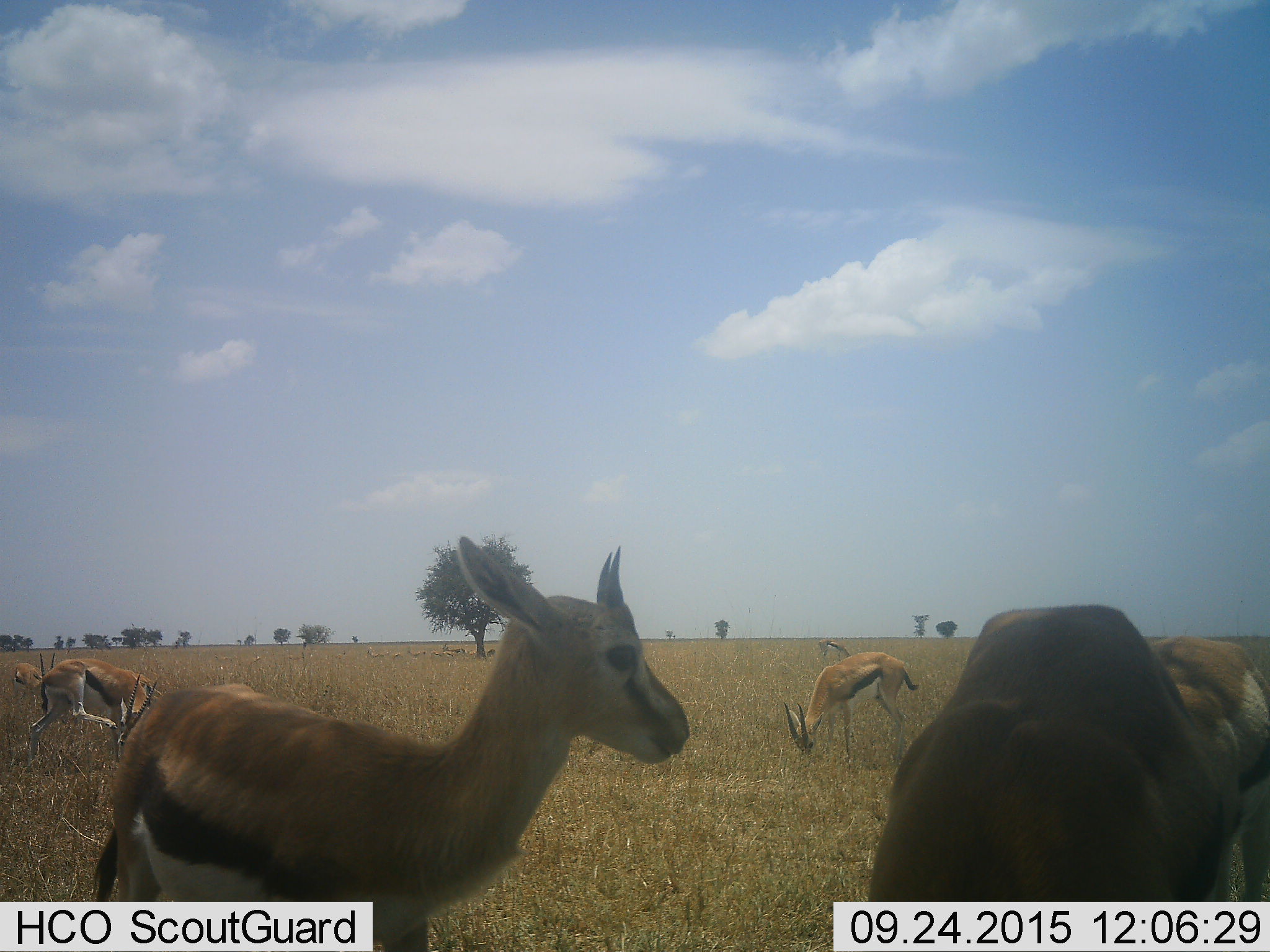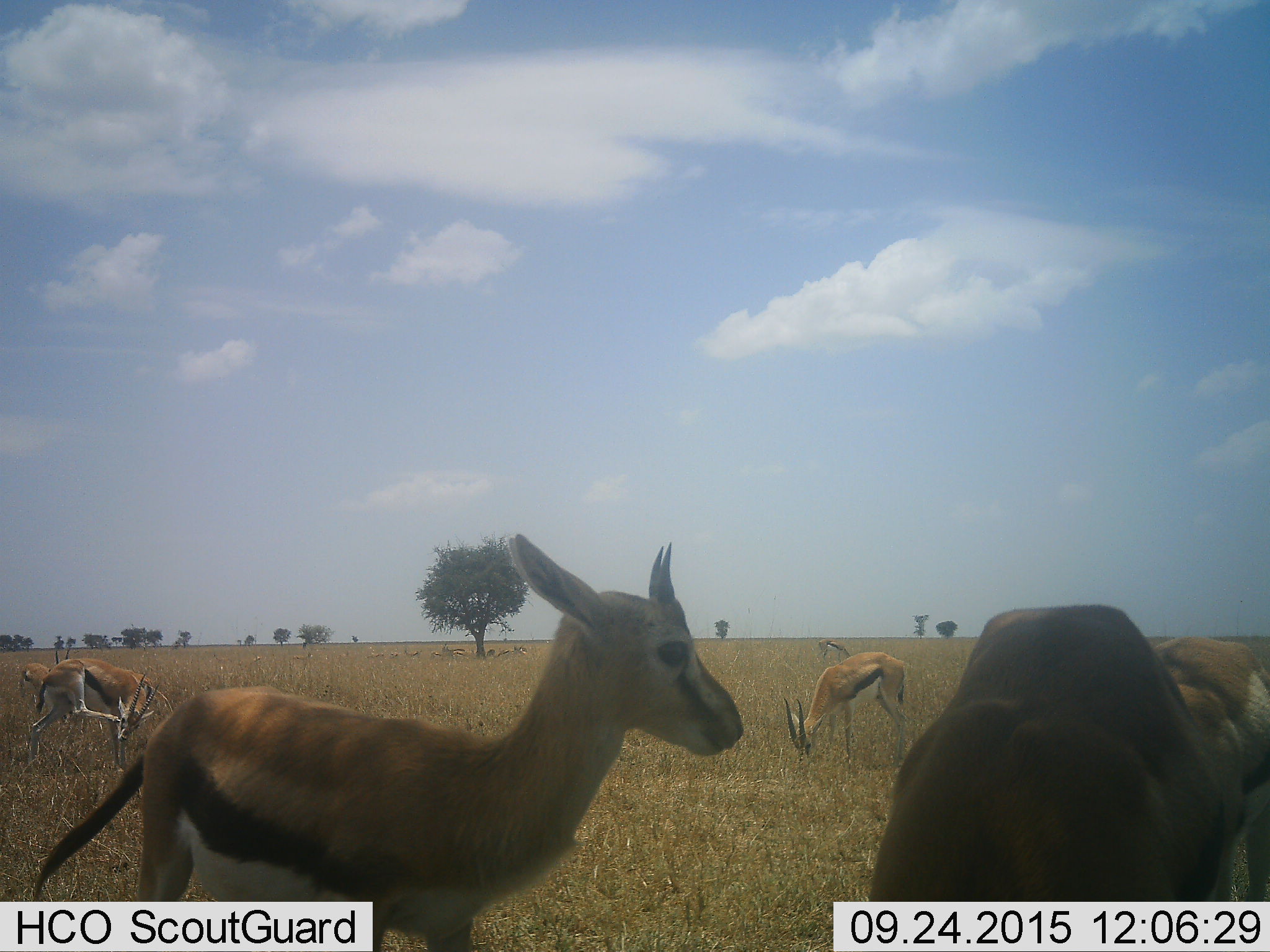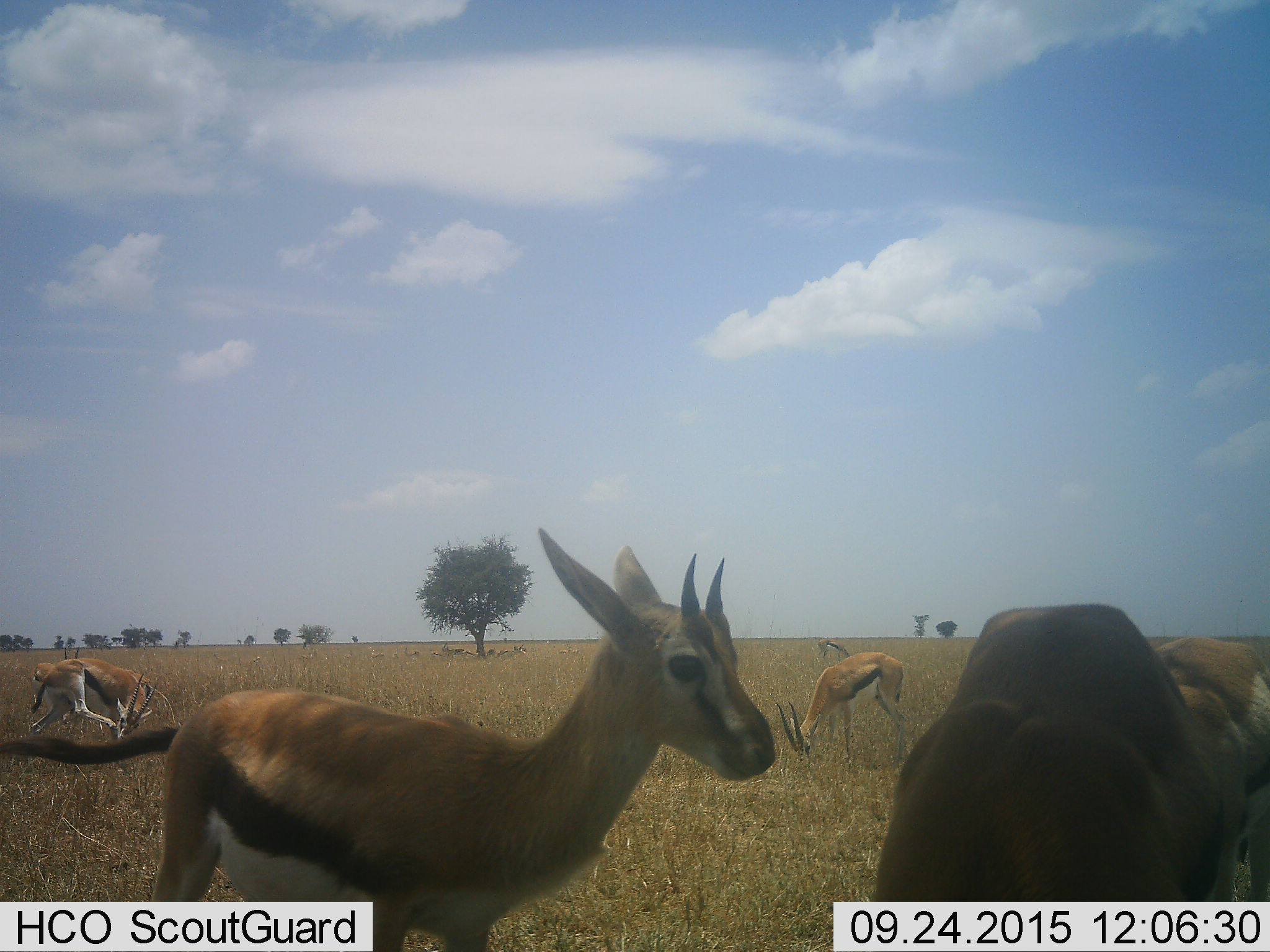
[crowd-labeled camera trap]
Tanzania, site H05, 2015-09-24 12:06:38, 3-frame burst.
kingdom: Animalia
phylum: Chordata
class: Mammalia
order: Artiodactyla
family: Bovidae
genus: Eudorcas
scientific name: Eudorcas thomsonii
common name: thomson's gazelle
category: gazellethomsons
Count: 7.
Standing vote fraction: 80%.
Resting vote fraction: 20%.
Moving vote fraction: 60%.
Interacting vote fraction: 0%.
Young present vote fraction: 40%.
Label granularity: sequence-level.